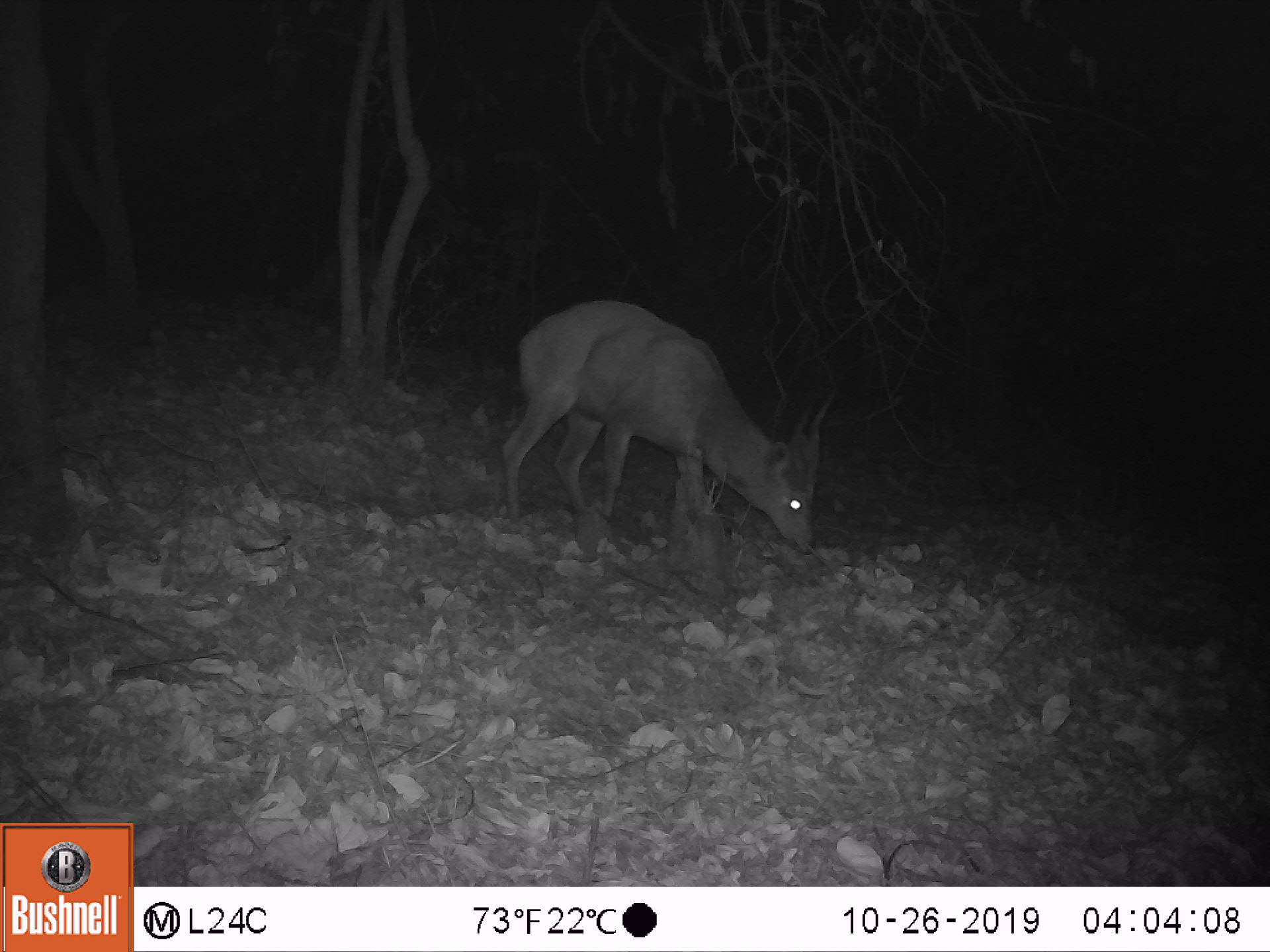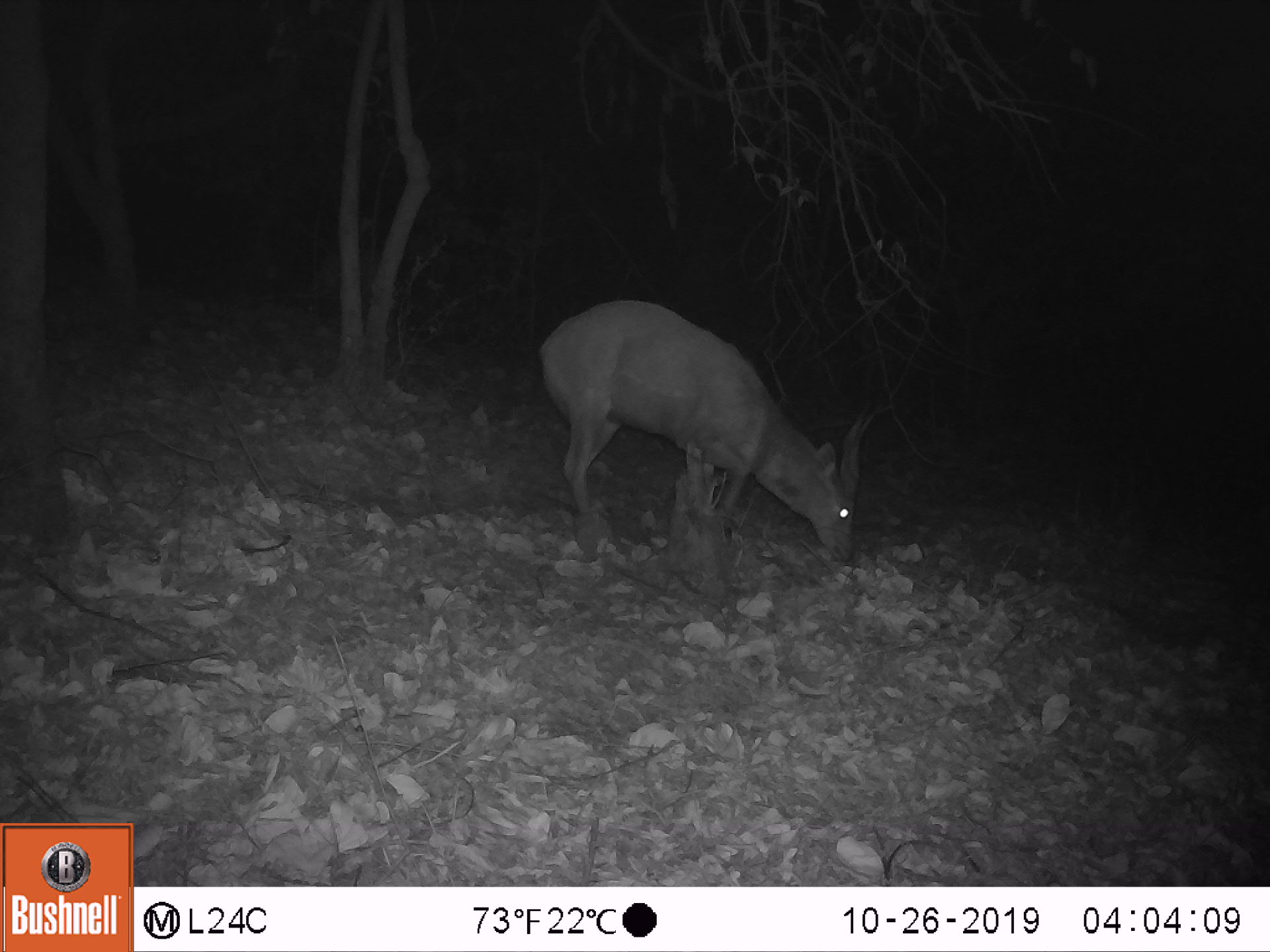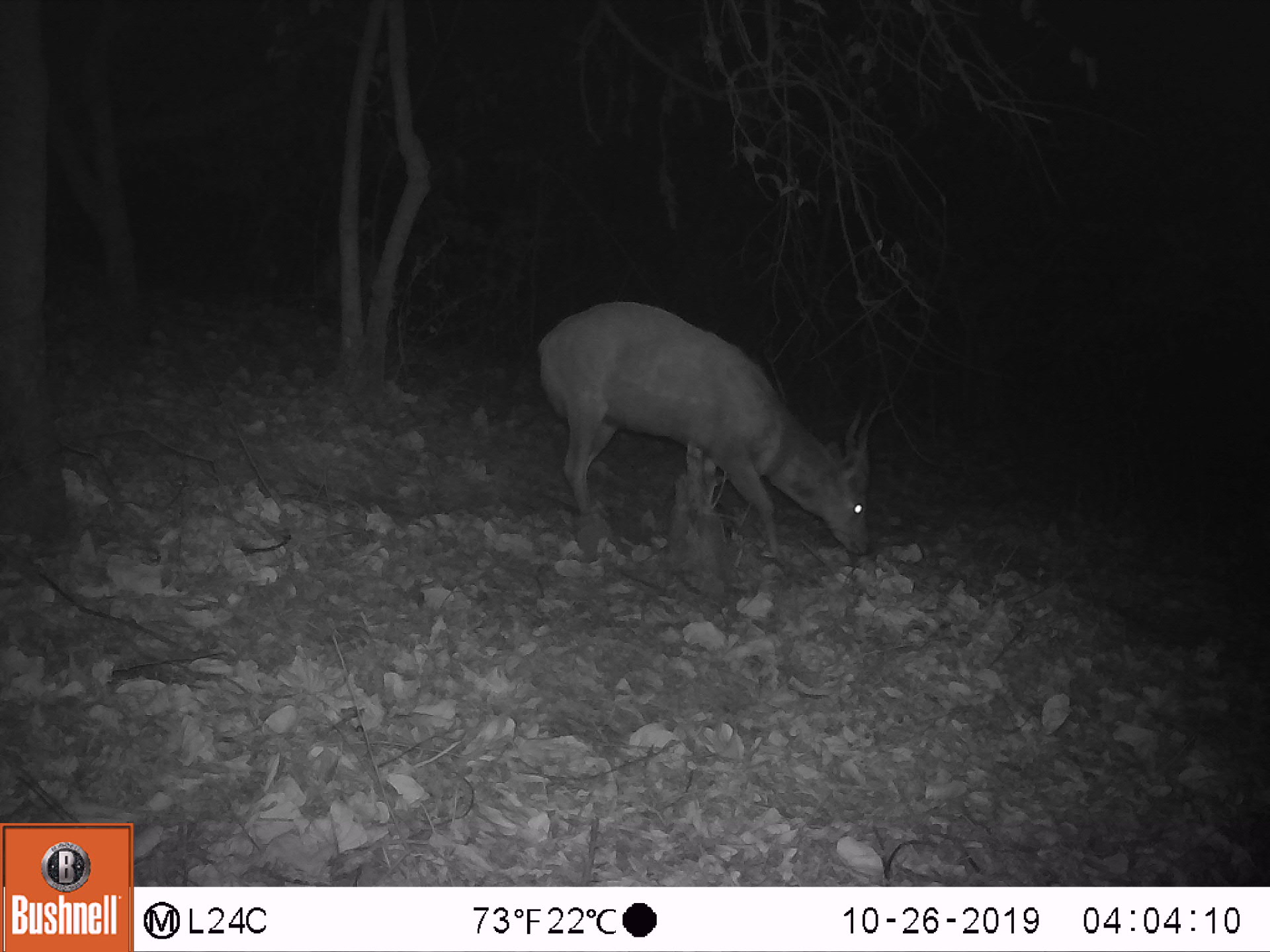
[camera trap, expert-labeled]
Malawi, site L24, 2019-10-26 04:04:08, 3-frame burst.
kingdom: Animalia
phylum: Chordata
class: Mammalia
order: Artiodactyla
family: Bovidae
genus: Tragelaphus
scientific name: Tragelaphus sylvaticus sylvaticus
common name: cape bushbuck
Cape bushbuck (Tragelaphus sylvaticus sylvaticus), count 1.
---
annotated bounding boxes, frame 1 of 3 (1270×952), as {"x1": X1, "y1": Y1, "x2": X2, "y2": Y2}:
cape bushbuck: {"x1": 494, "y1": 292, "x2": 833, "y2": 570}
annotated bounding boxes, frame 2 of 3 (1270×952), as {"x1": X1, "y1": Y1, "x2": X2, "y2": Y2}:
cape bushbuck: {"x1": 527, "y1": 295, "x2": 885, "y2": 587}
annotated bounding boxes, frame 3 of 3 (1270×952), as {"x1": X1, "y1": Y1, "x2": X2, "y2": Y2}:
cape bushbuck: {"x1": 532, "y1": 288, "x2": 898, "y2": 570}